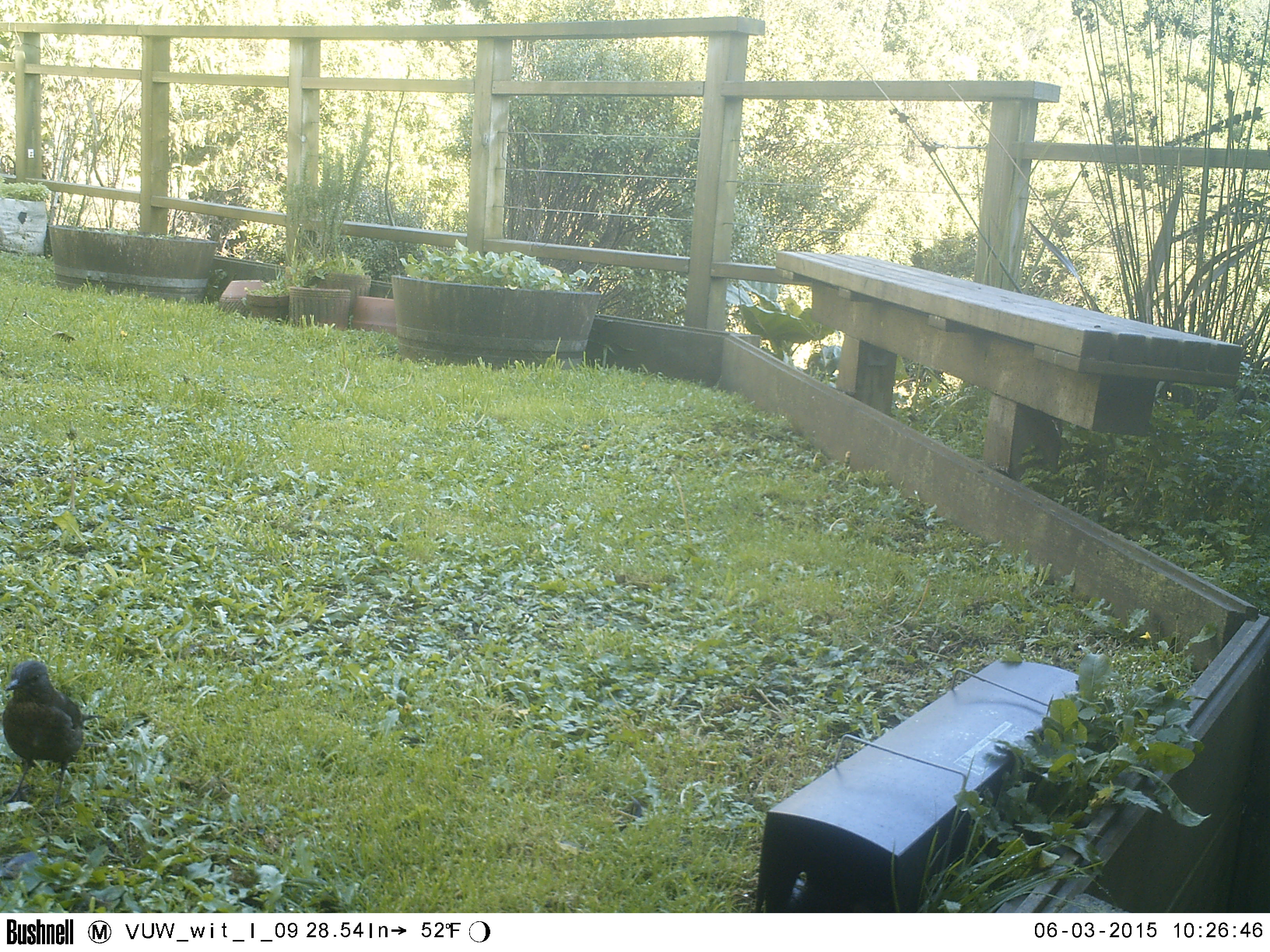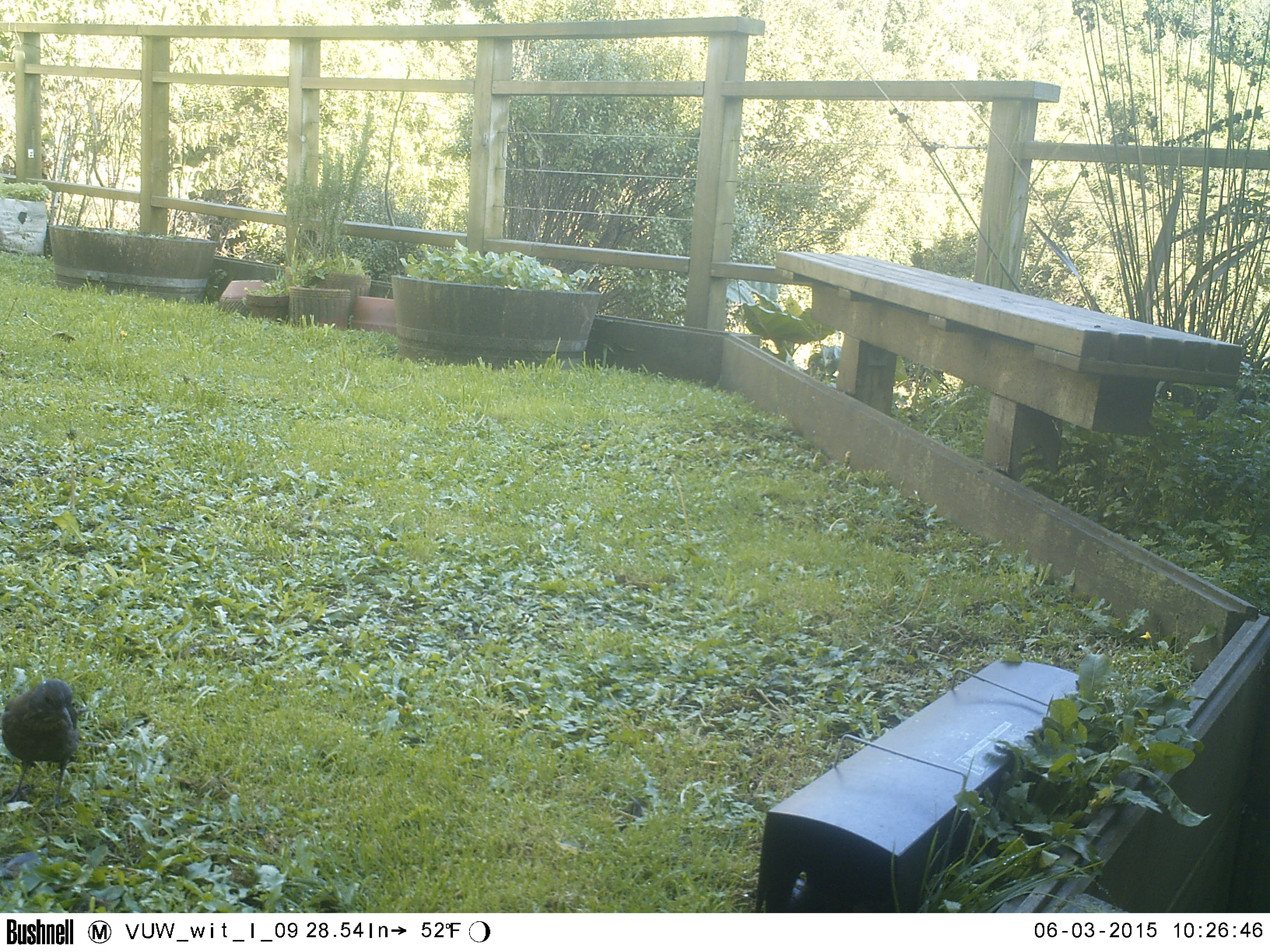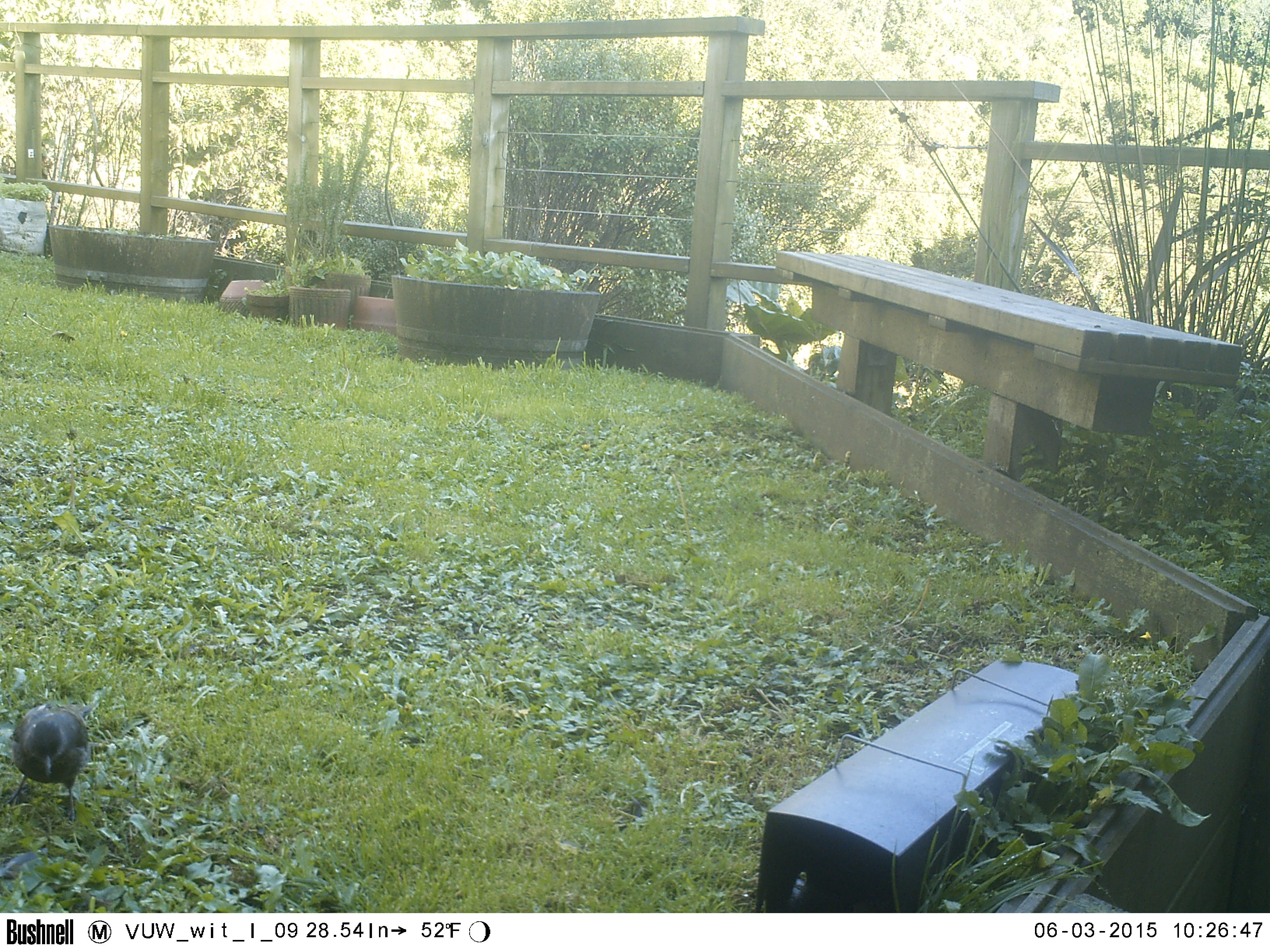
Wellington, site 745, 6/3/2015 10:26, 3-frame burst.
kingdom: Animalia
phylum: Chordata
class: Aves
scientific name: Aves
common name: bird